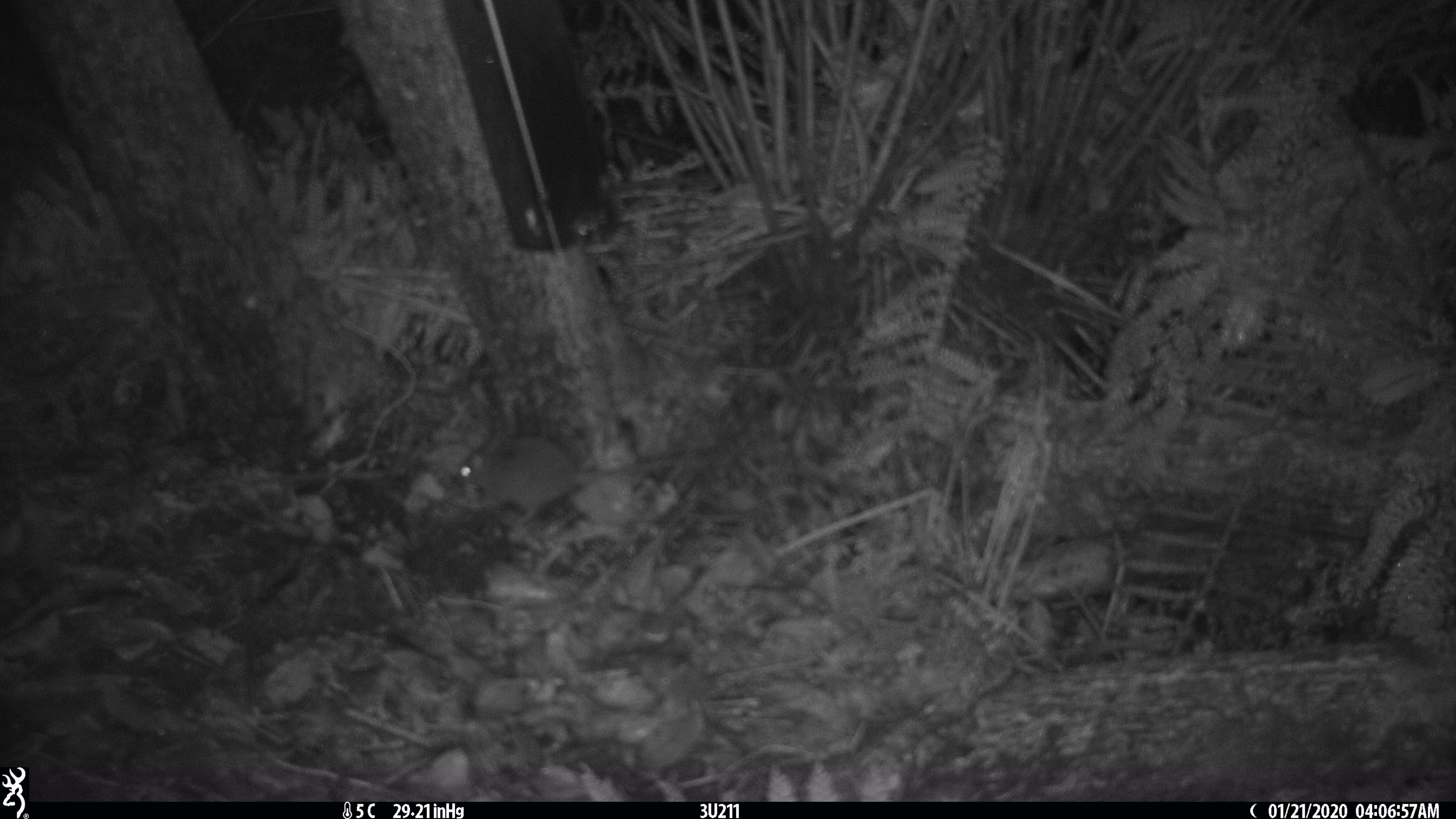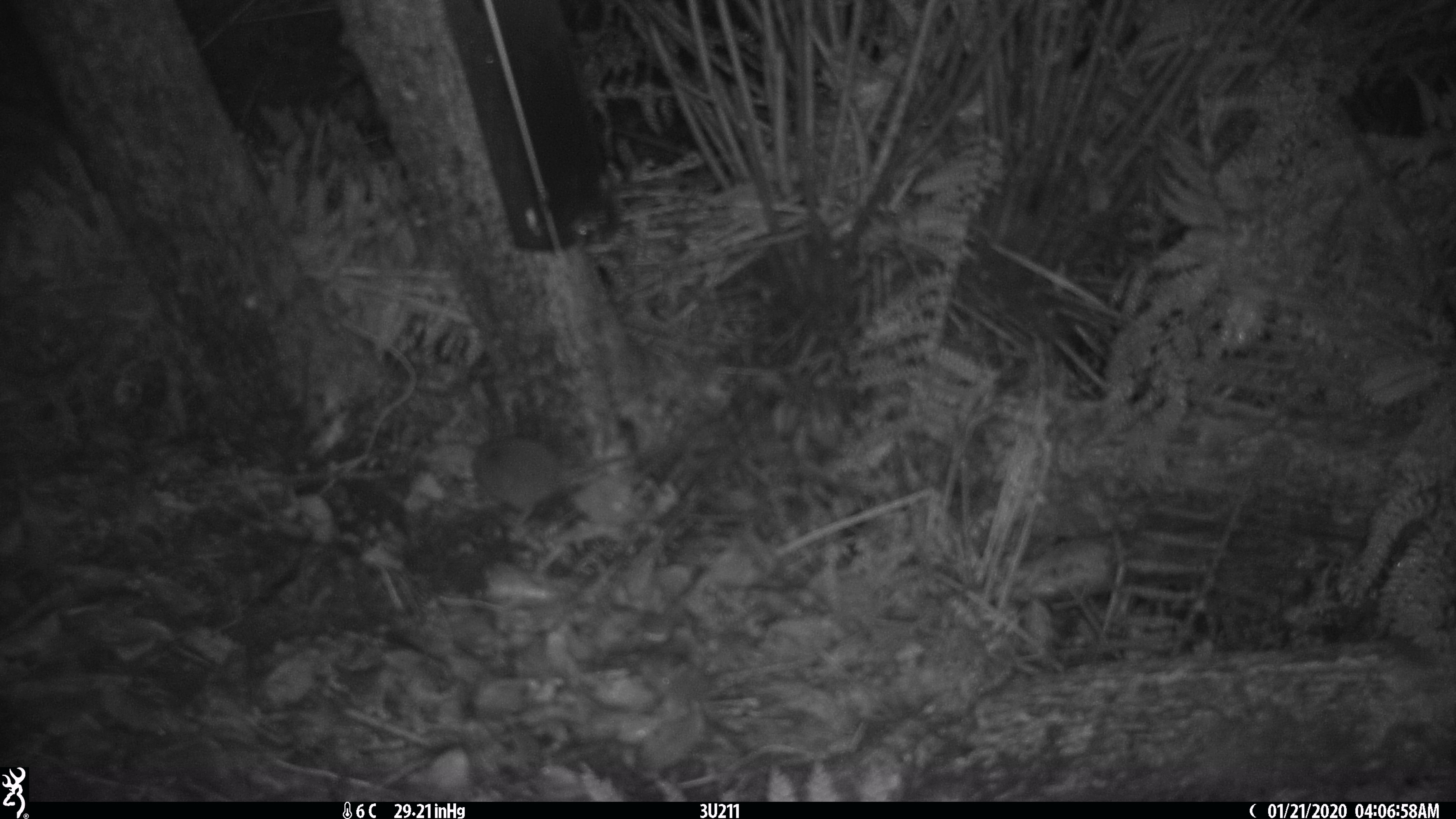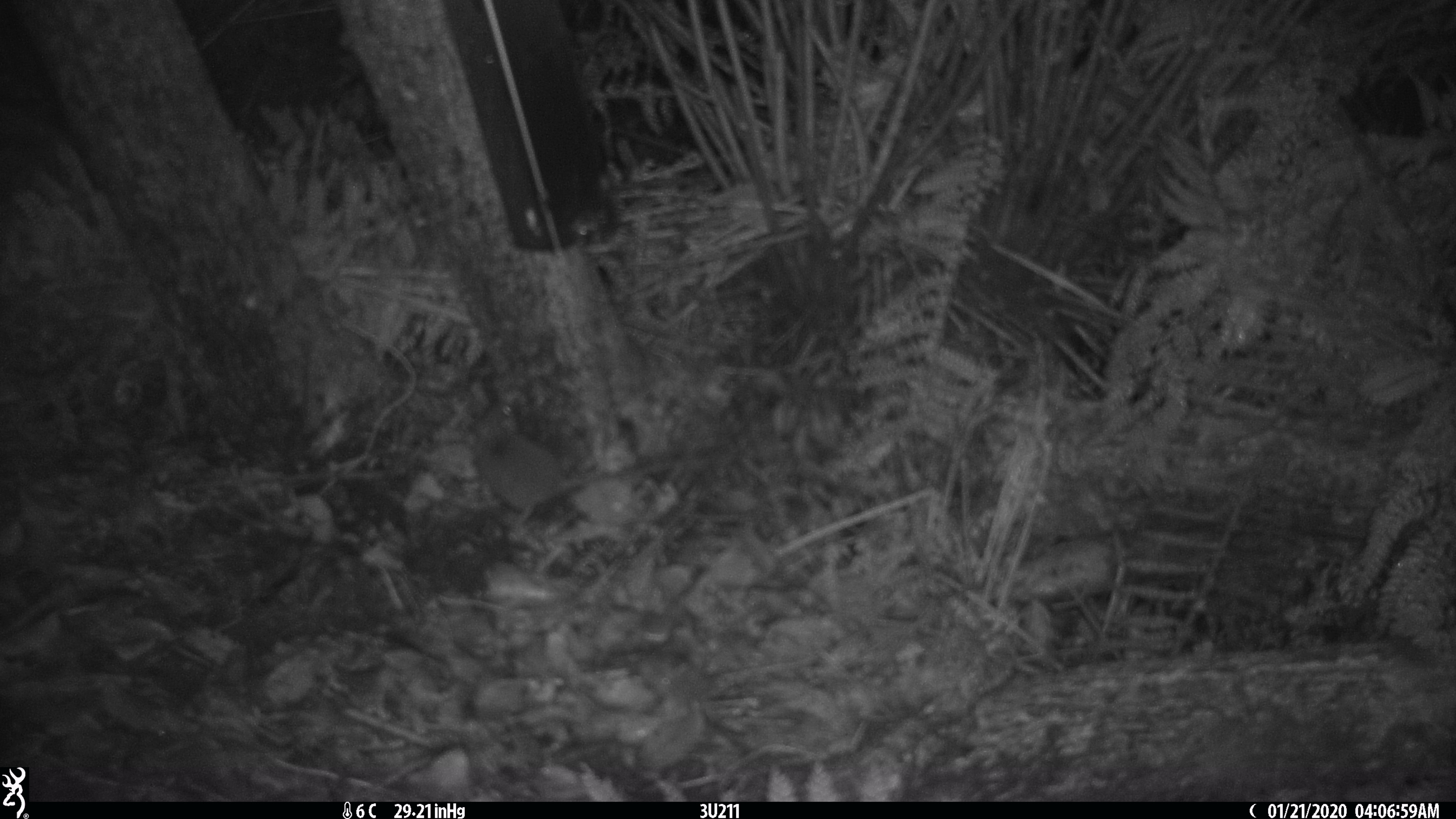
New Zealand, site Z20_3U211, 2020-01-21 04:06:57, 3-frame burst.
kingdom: Animalia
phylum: Chordata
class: Mammalia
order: Rodentia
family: Muridae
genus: Rattus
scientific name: Rattus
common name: rat